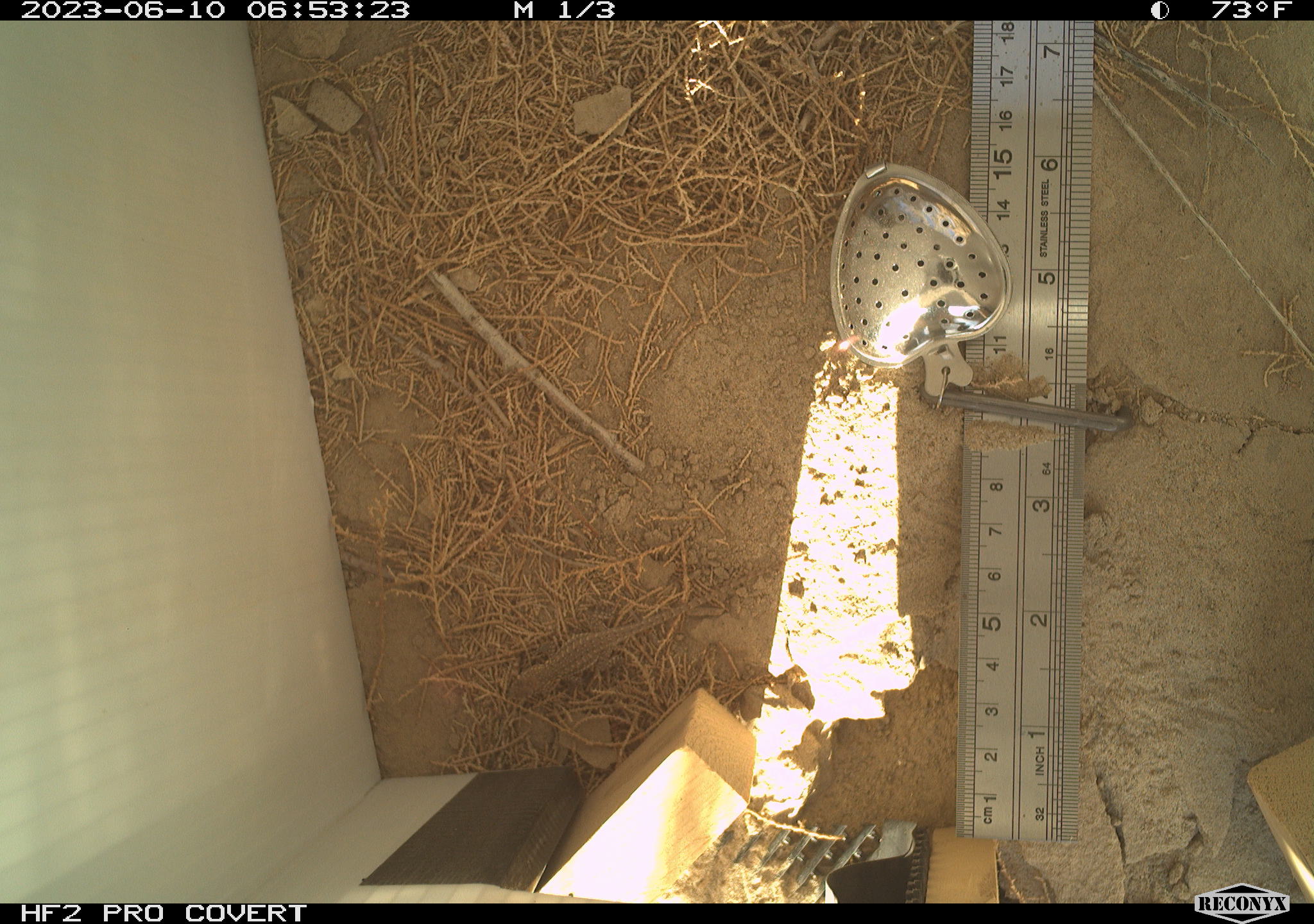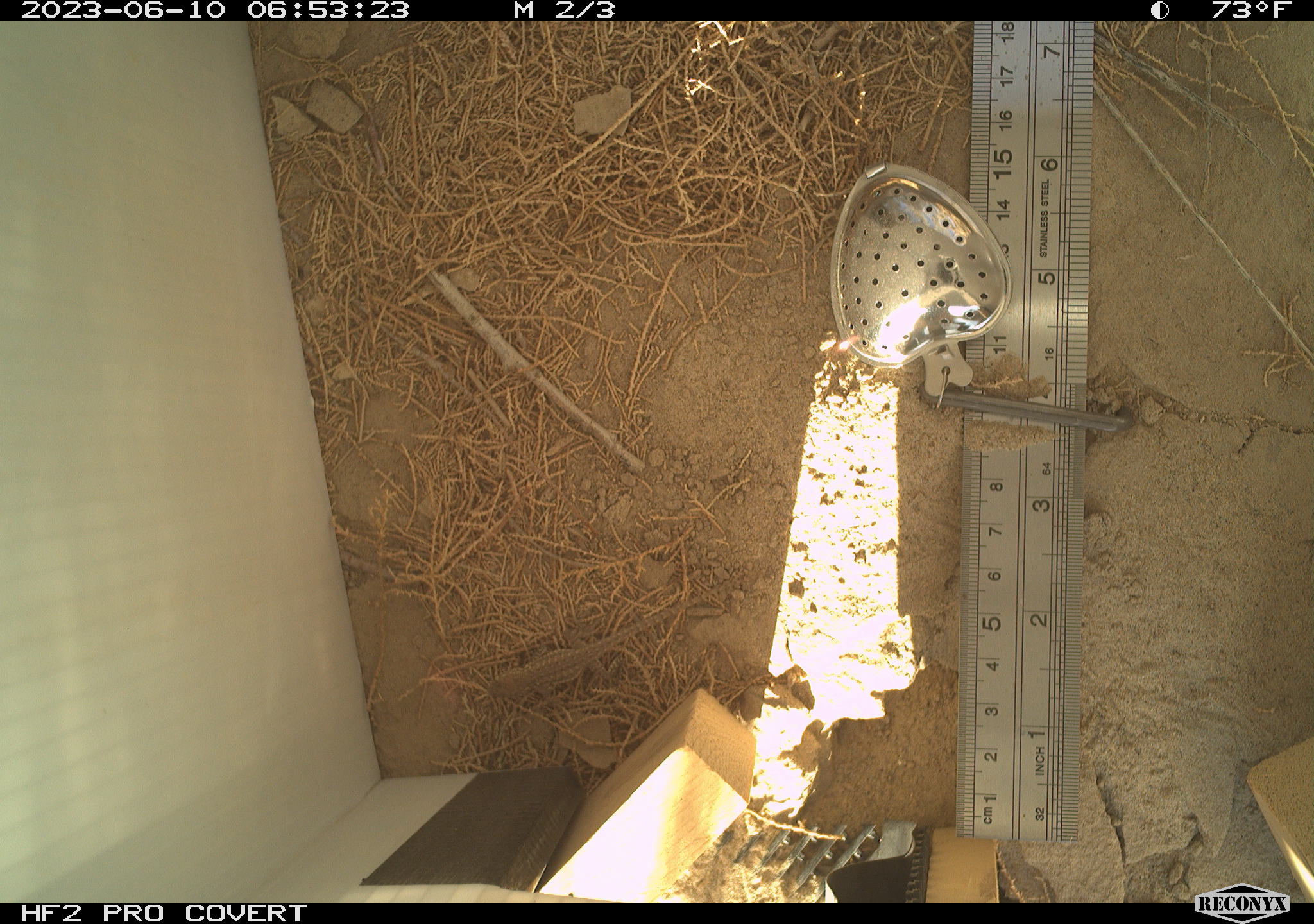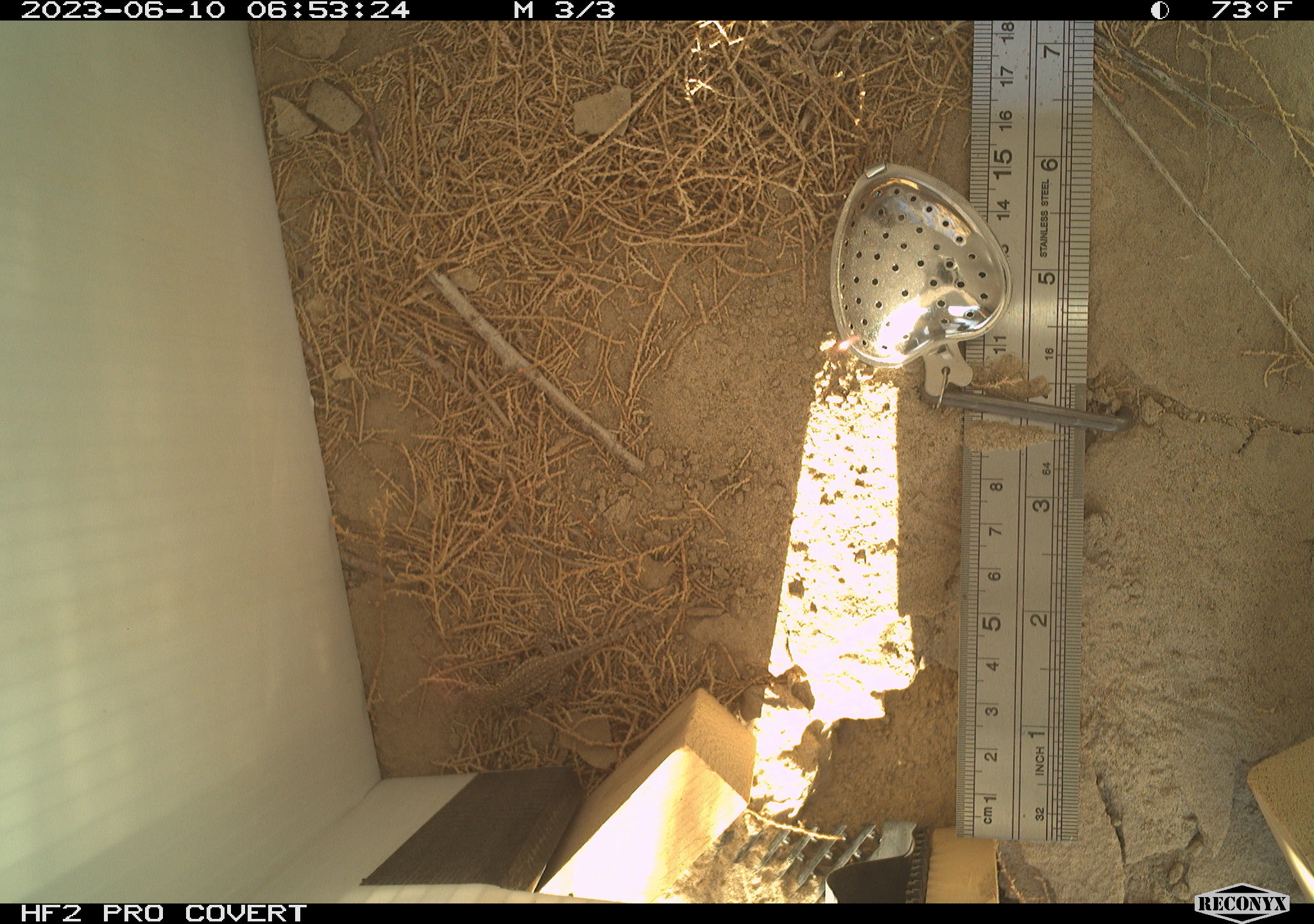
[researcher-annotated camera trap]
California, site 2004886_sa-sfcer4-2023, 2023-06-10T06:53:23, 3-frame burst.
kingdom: Animalia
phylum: Chordata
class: Reptilia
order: Squamata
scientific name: Squamata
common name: lizards and snakes